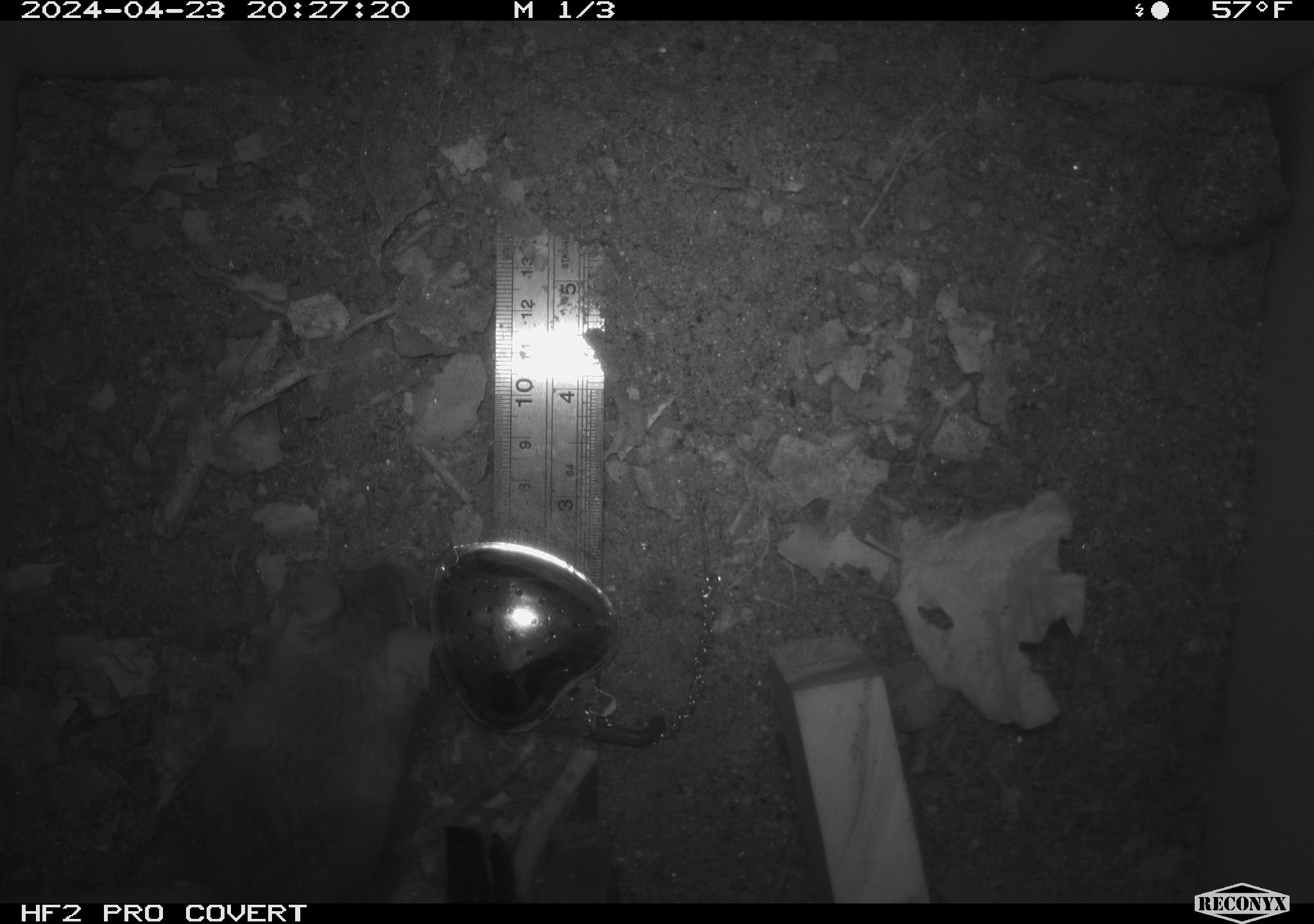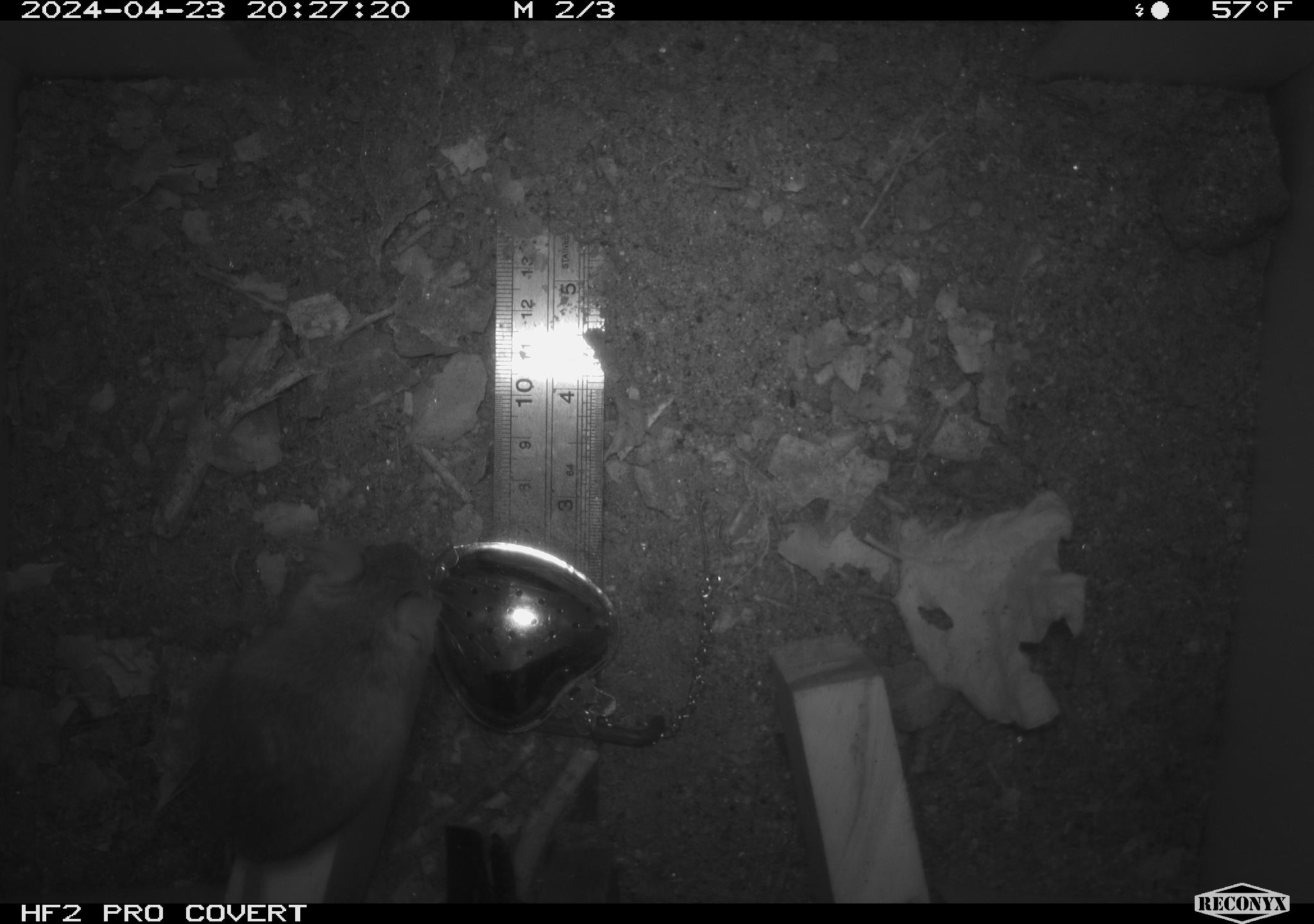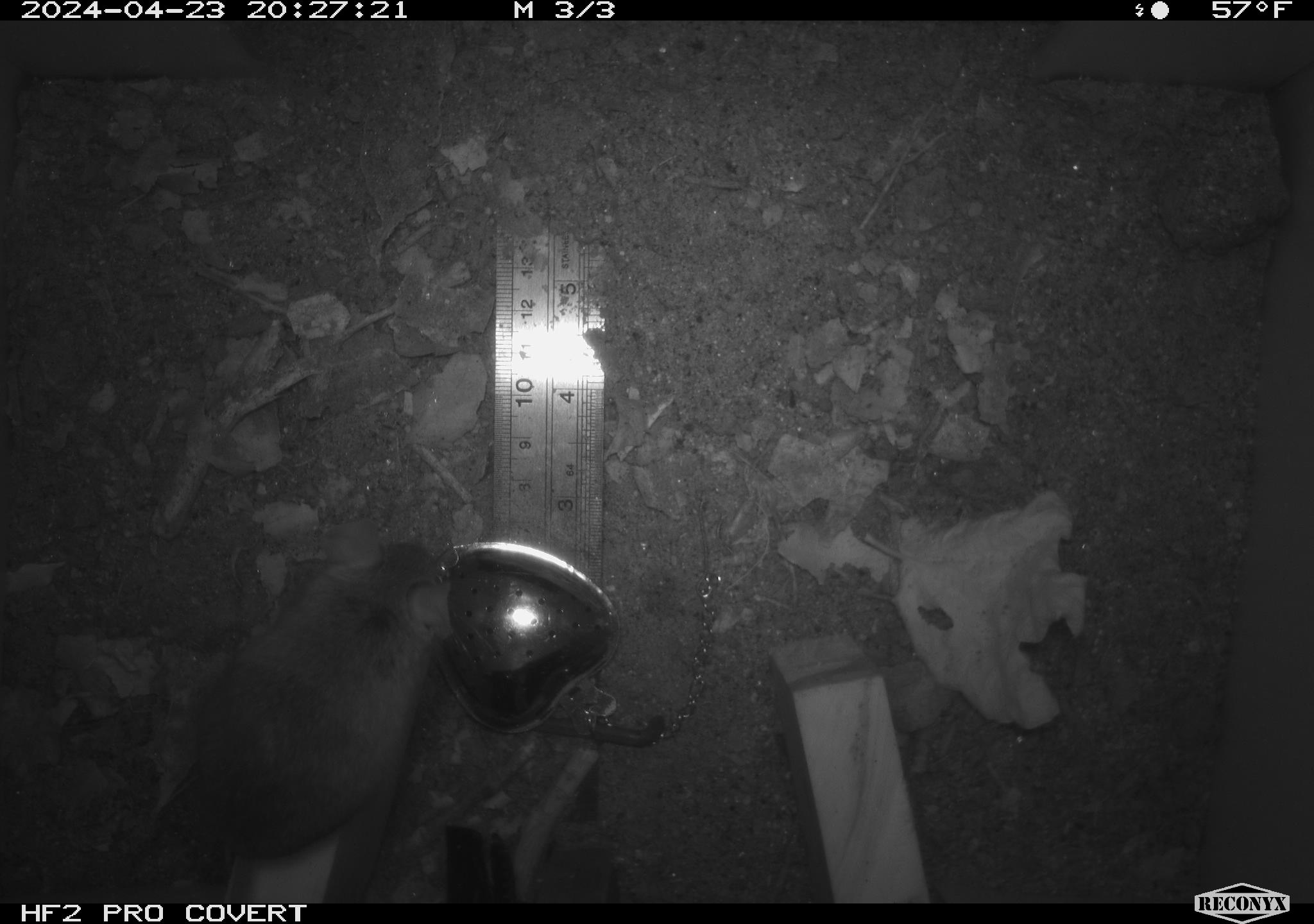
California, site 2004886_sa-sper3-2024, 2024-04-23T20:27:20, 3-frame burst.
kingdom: Animalia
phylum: Chordata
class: Mammalia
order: Rodentia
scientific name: Rodentia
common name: mouse species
Mouse species (Rodentia).